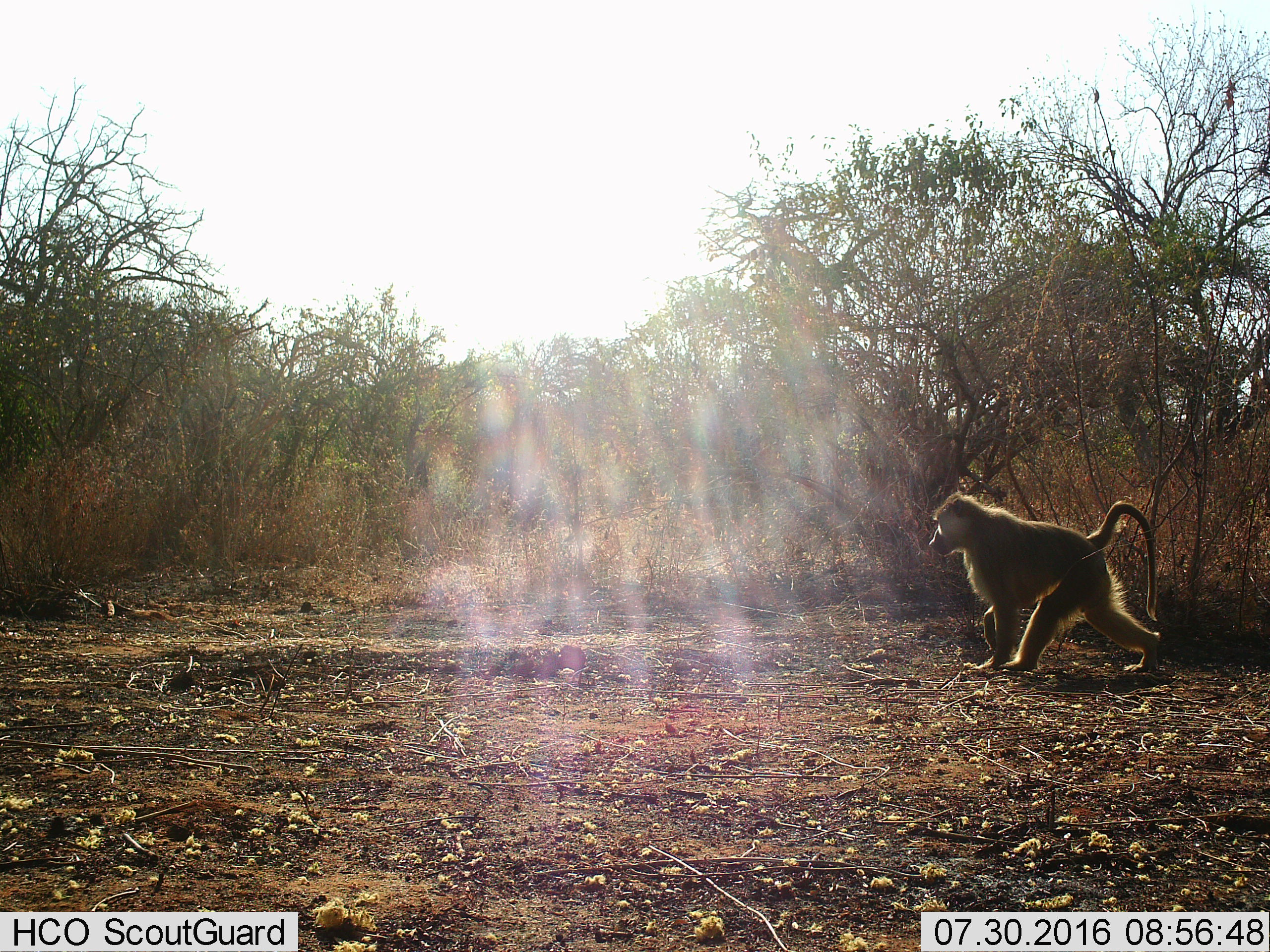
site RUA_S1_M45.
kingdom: Animalia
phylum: Chordata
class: Mammalia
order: Primates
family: Cercopithecidae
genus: Papio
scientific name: Papio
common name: baboon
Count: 1.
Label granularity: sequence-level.